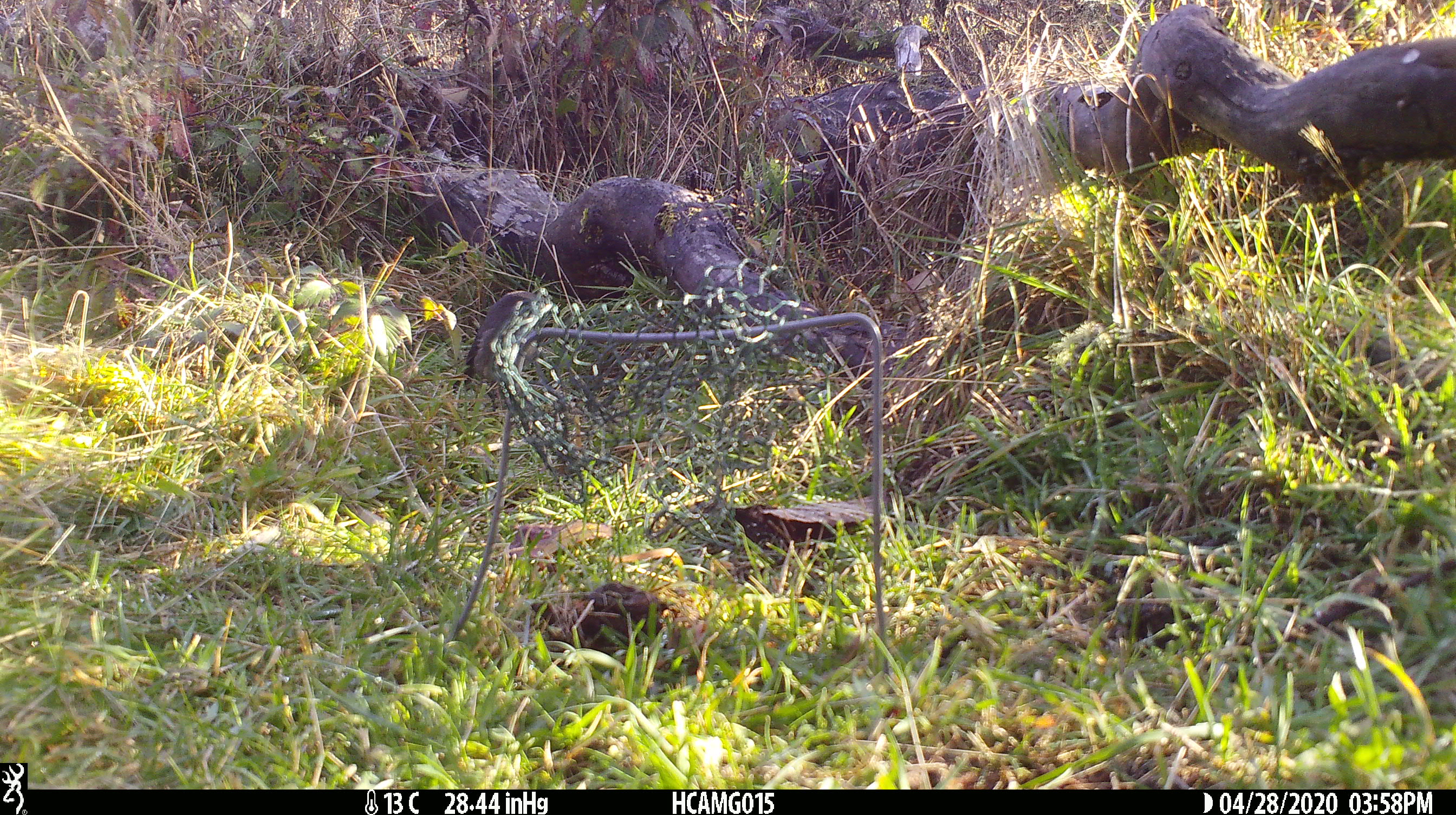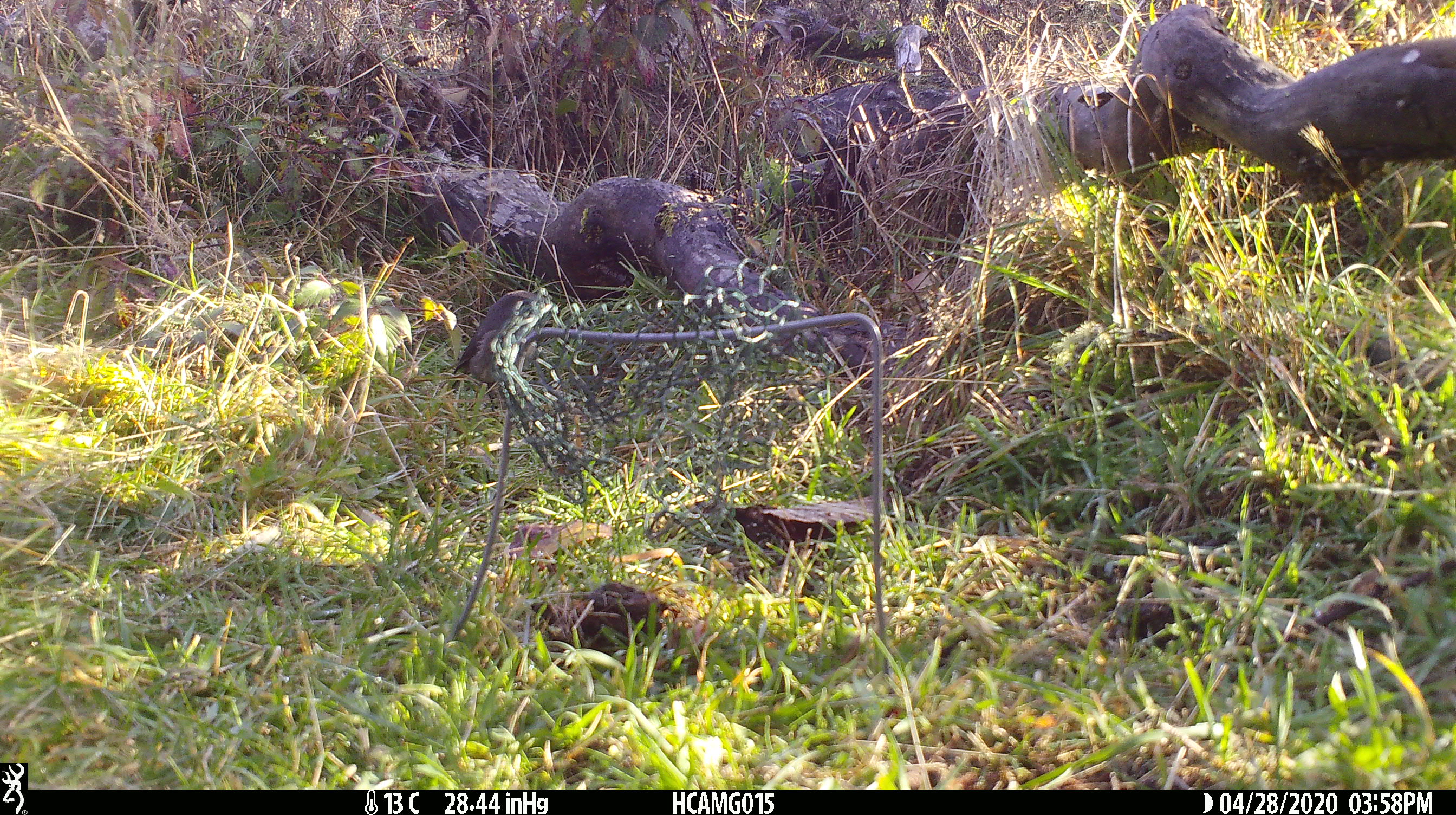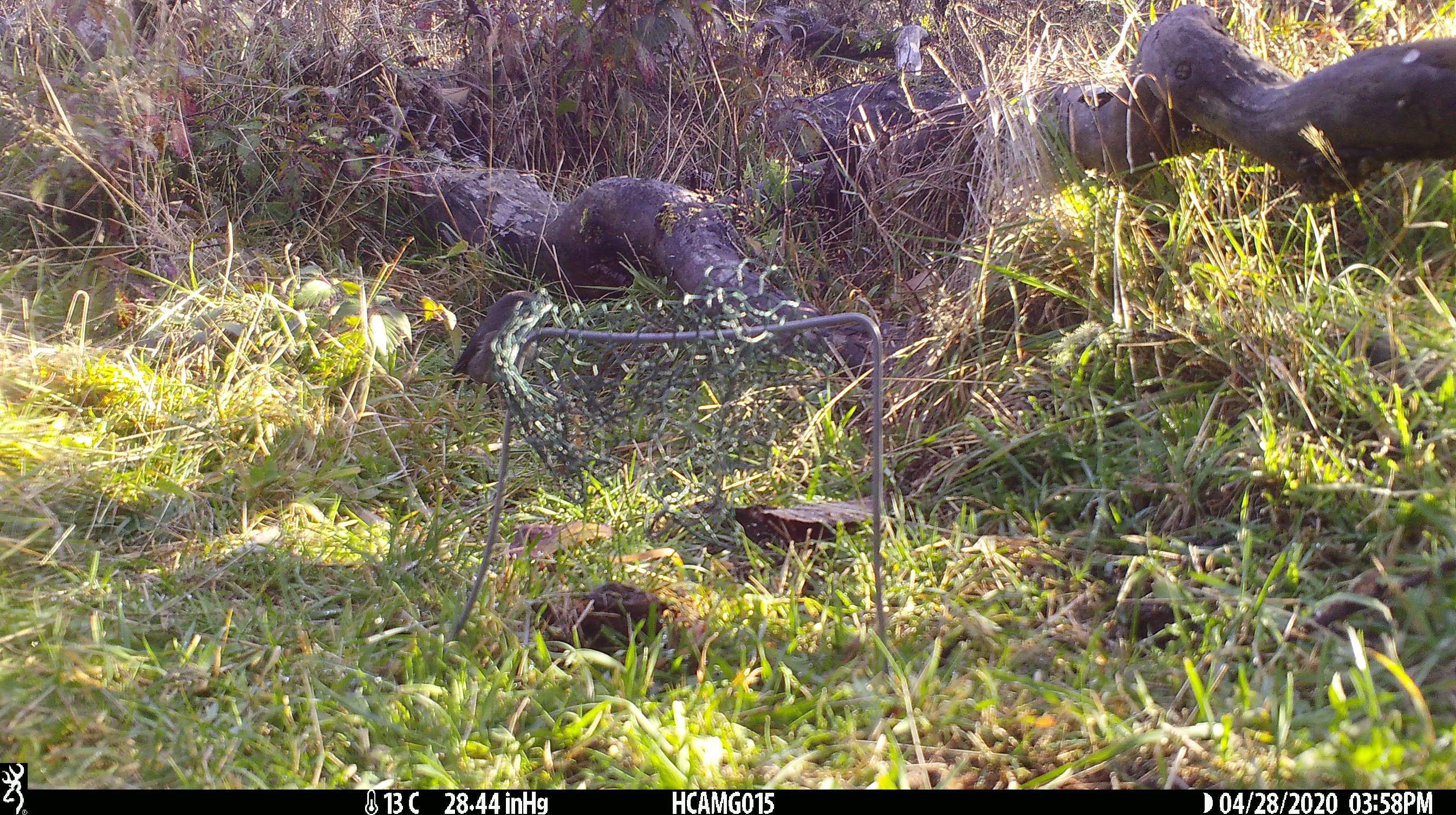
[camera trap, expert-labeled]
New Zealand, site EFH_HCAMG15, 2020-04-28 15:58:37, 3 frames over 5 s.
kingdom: Animalia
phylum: Chordata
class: Aves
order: Passeriformes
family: Petroicidae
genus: Petroica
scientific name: Petroica australis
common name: new zealand robin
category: robin